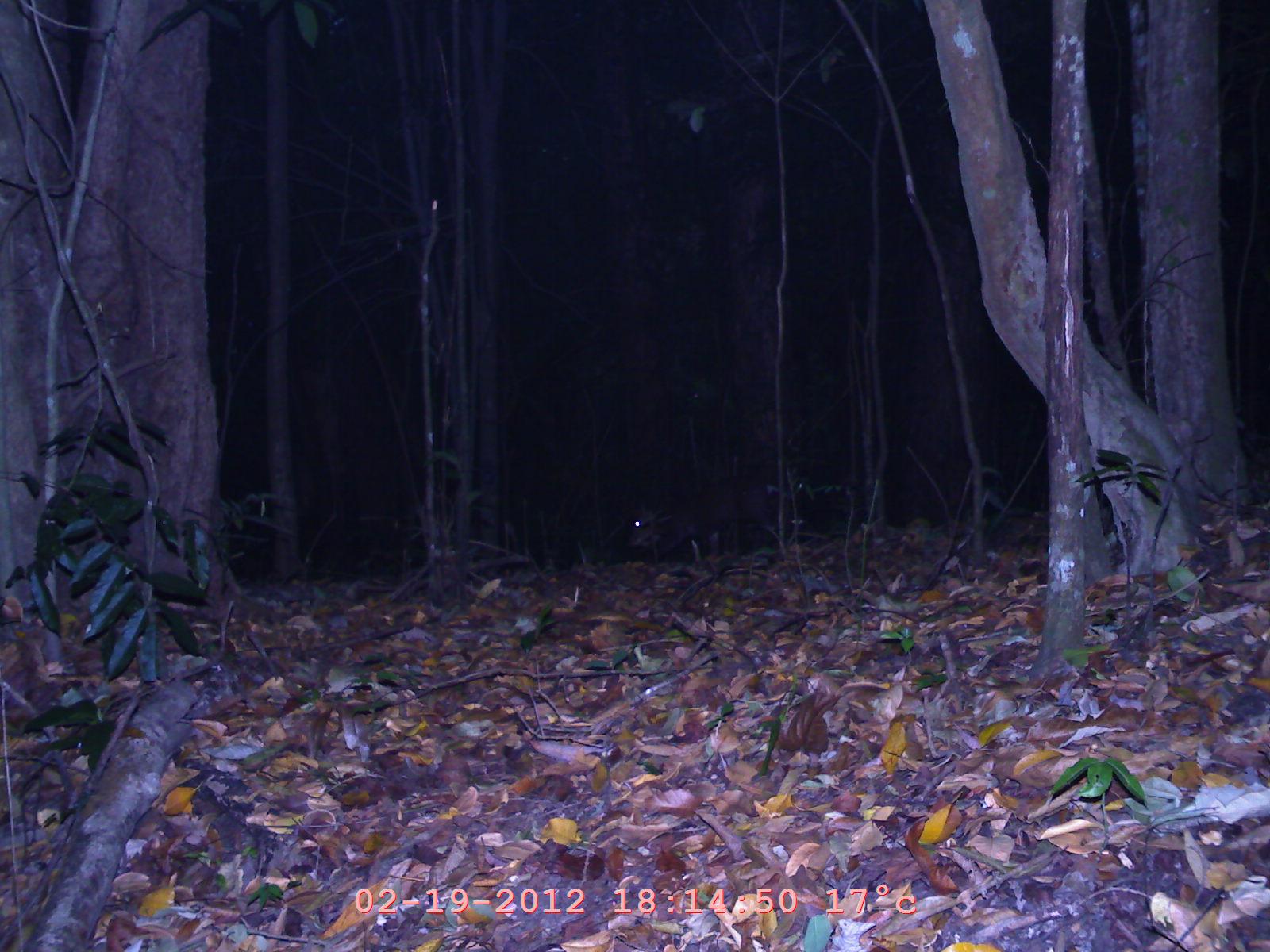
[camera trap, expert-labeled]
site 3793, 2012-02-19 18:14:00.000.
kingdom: Animalia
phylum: Chordata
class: Mammalia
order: Artiodactyla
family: Cervidae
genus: Rusa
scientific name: Rusa unicolor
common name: sambar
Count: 1.